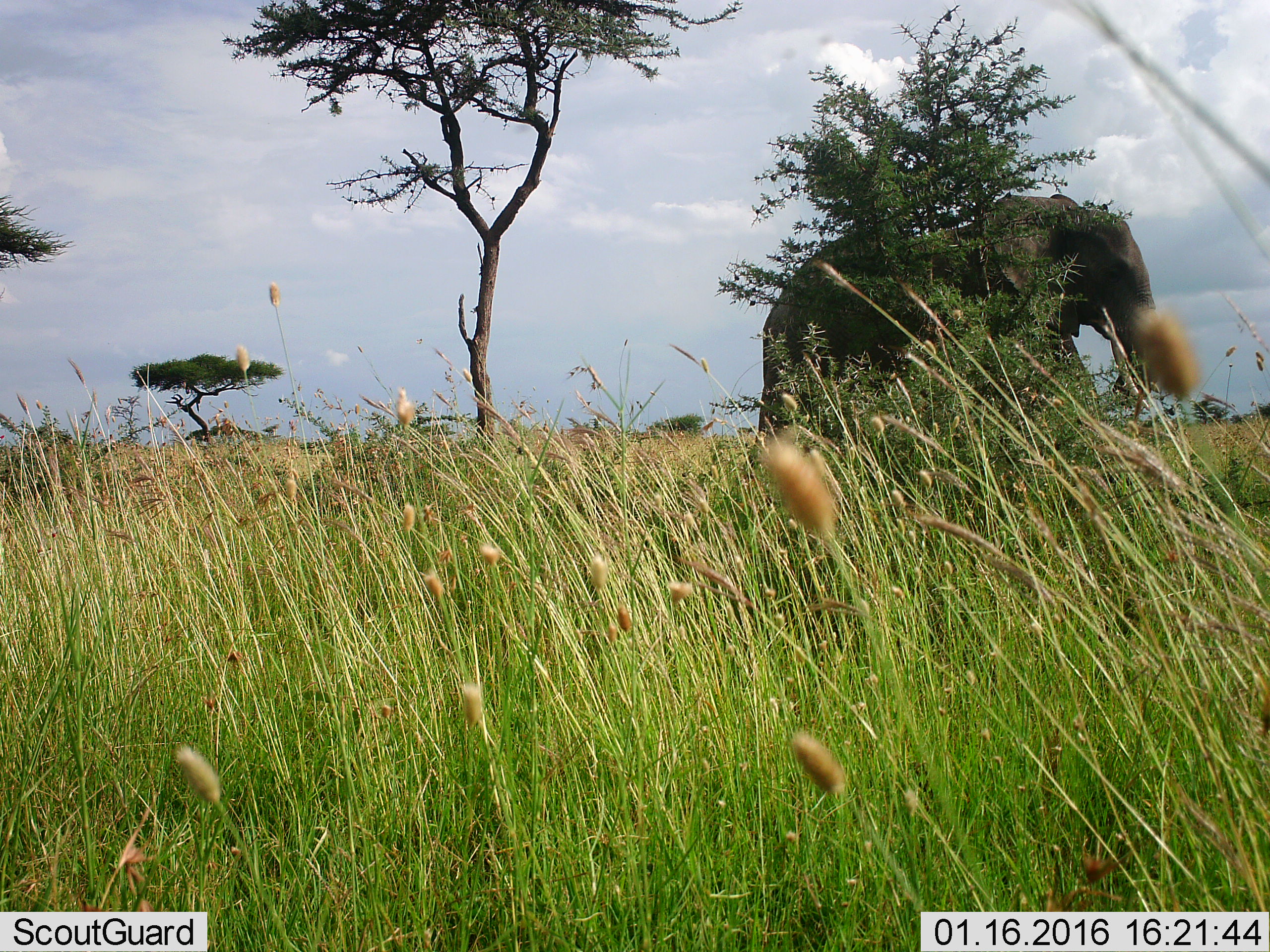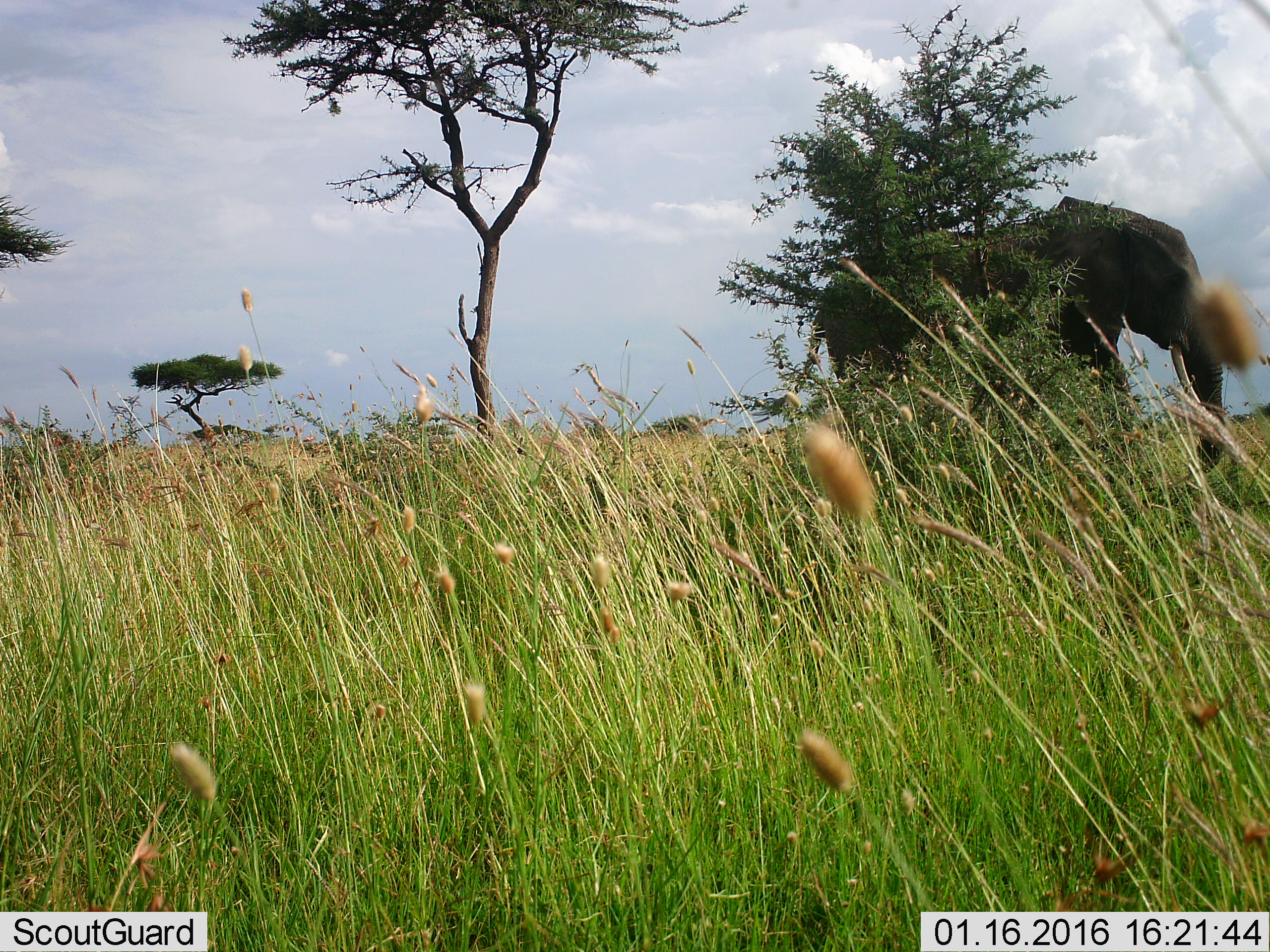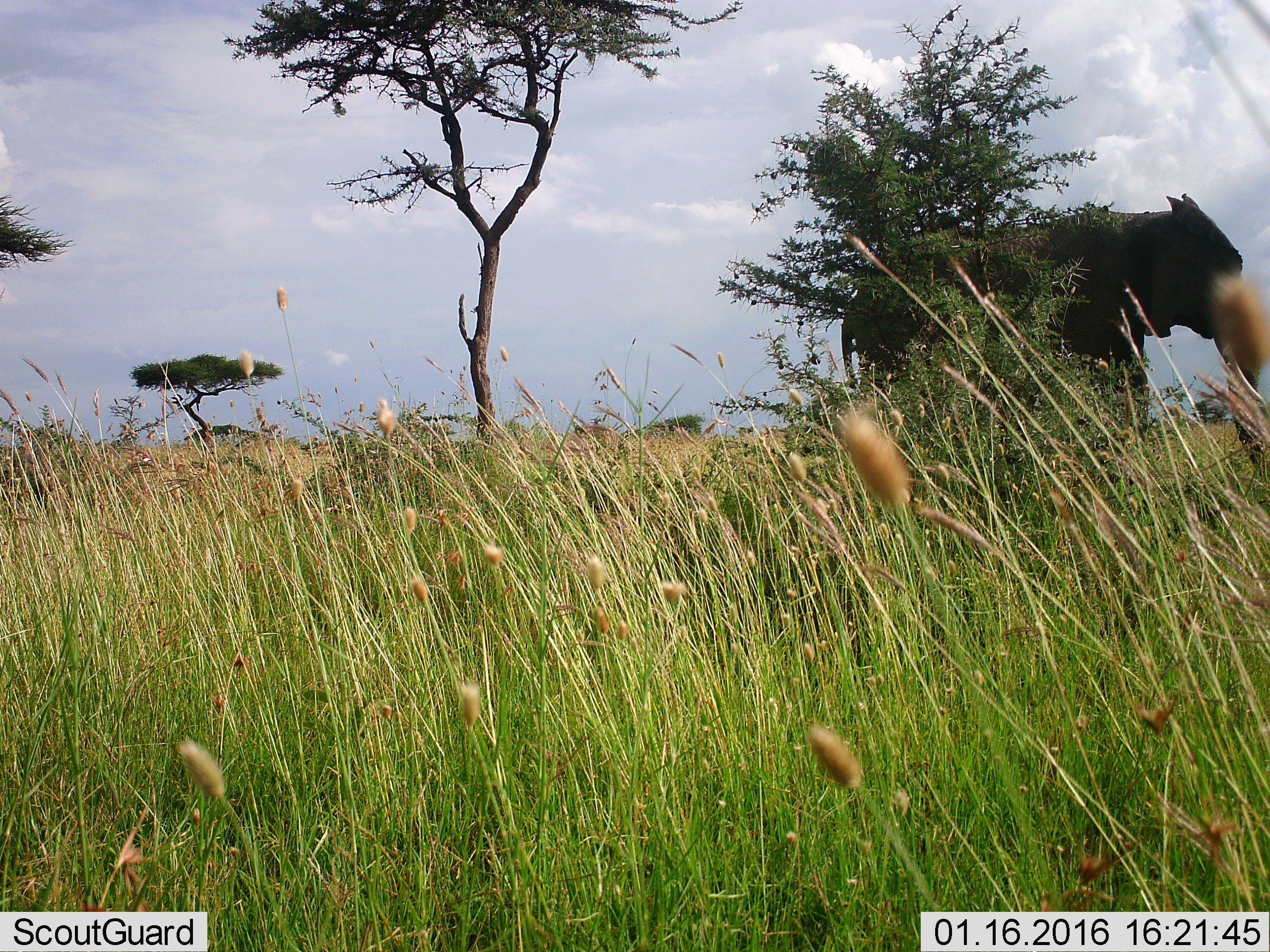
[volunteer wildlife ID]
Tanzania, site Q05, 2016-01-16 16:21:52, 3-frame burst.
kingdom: Animalia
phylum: Chordata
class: Mammalia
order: Proboscidea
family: Elephantidae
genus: Loxodonta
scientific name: Loxodonta africana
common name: african bush elephant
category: elephant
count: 1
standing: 22%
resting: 0%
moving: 89%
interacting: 0%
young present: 0%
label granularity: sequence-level